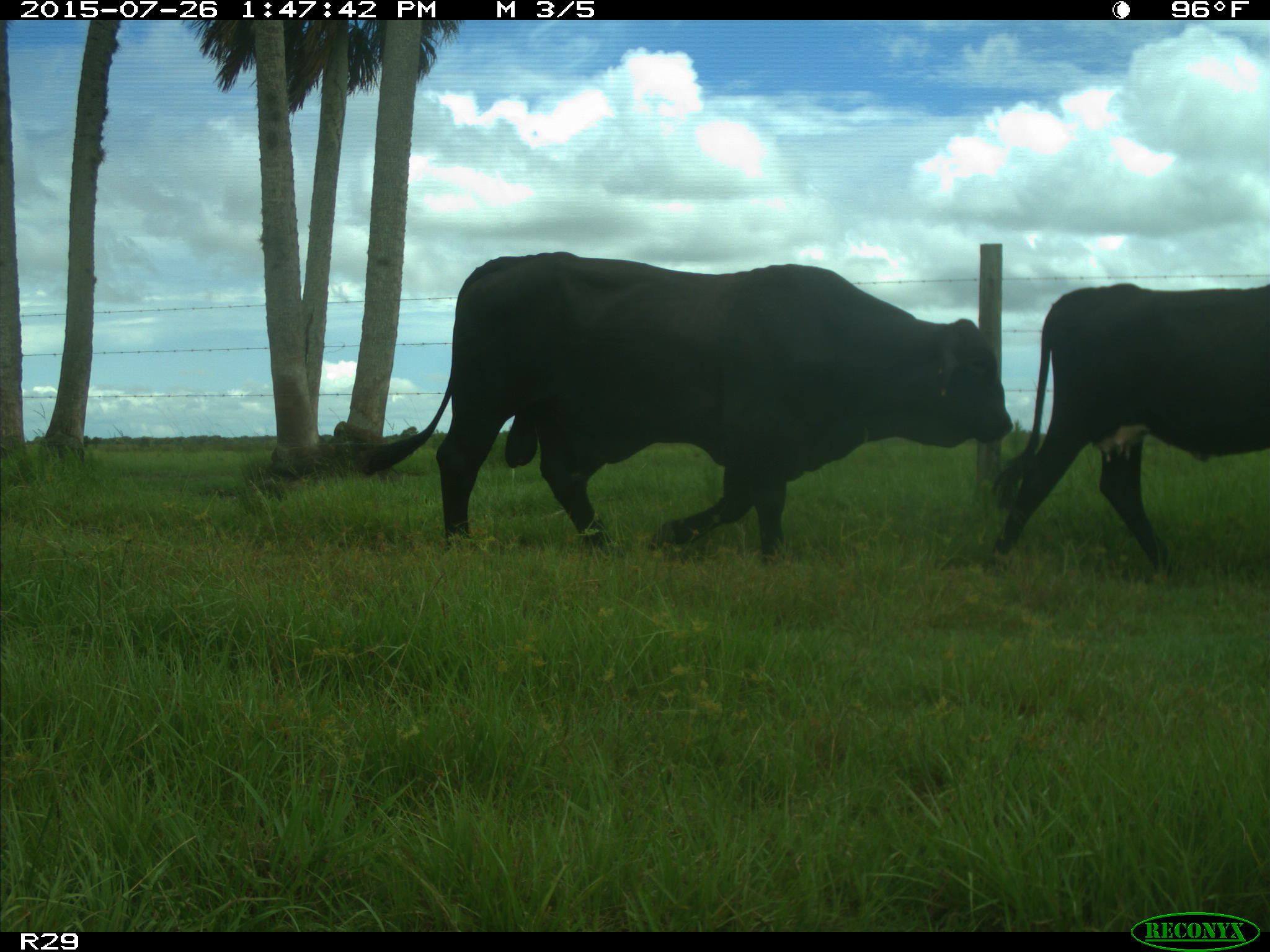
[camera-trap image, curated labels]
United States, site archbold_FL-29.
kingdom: Animalia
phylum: Chordata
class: Mammalia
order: Artiodactyla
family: Bovidae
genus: Bos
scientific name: Bos taurus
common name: domestic cow